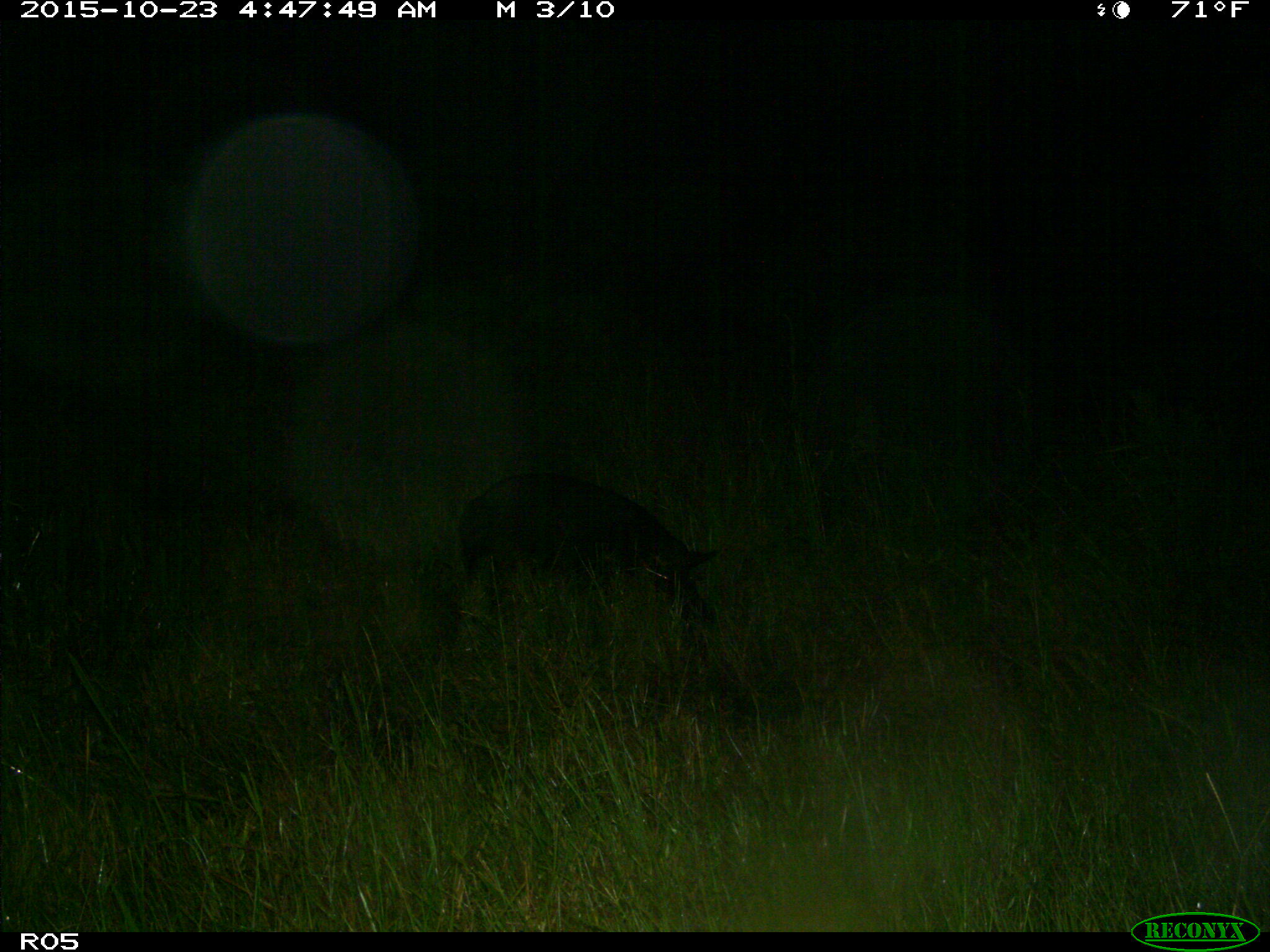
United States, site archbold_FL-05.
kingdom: Animalia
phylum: Chordata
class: Mammalia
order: Artiodactyla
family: Suidae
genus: Sus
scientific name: Sus scrofa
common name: wild boar